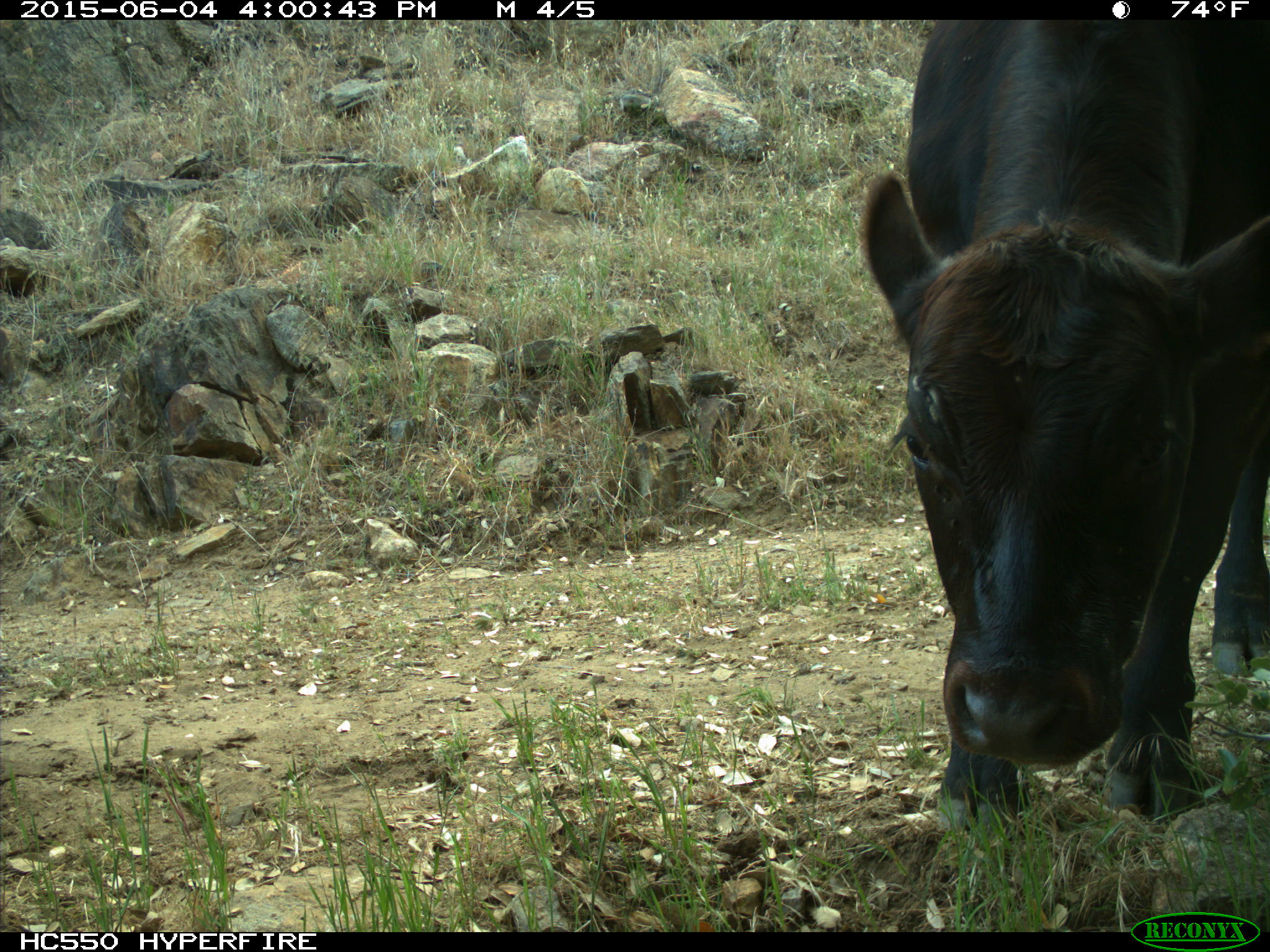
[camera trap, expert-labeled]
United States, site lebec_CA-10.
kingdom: Animalia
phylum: Chordata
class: Mammalia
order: Artiodactyla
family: Bovidae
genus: Bos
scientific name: Bos taurus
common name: domestic cow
Bos taurus (domestic cow).